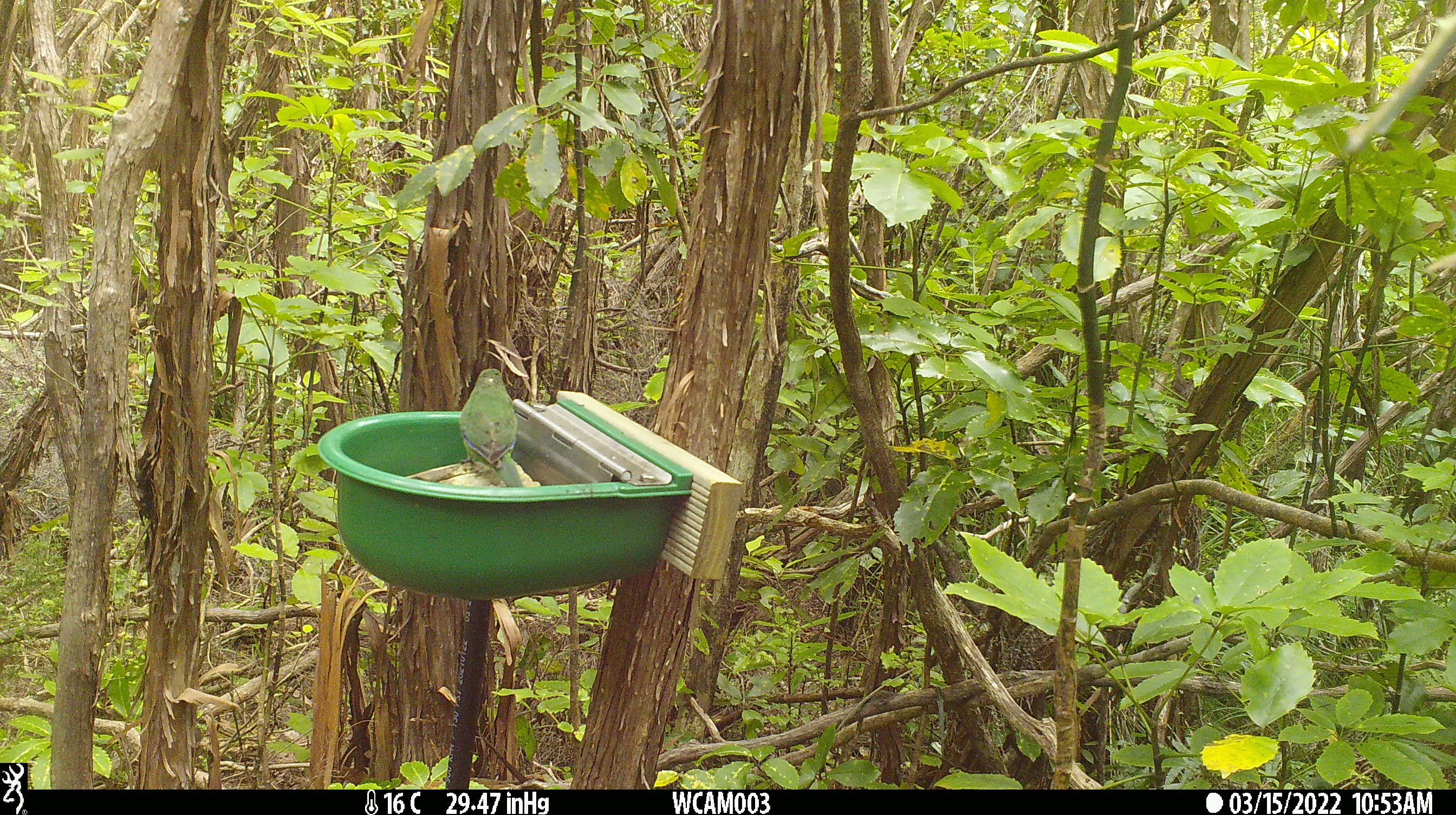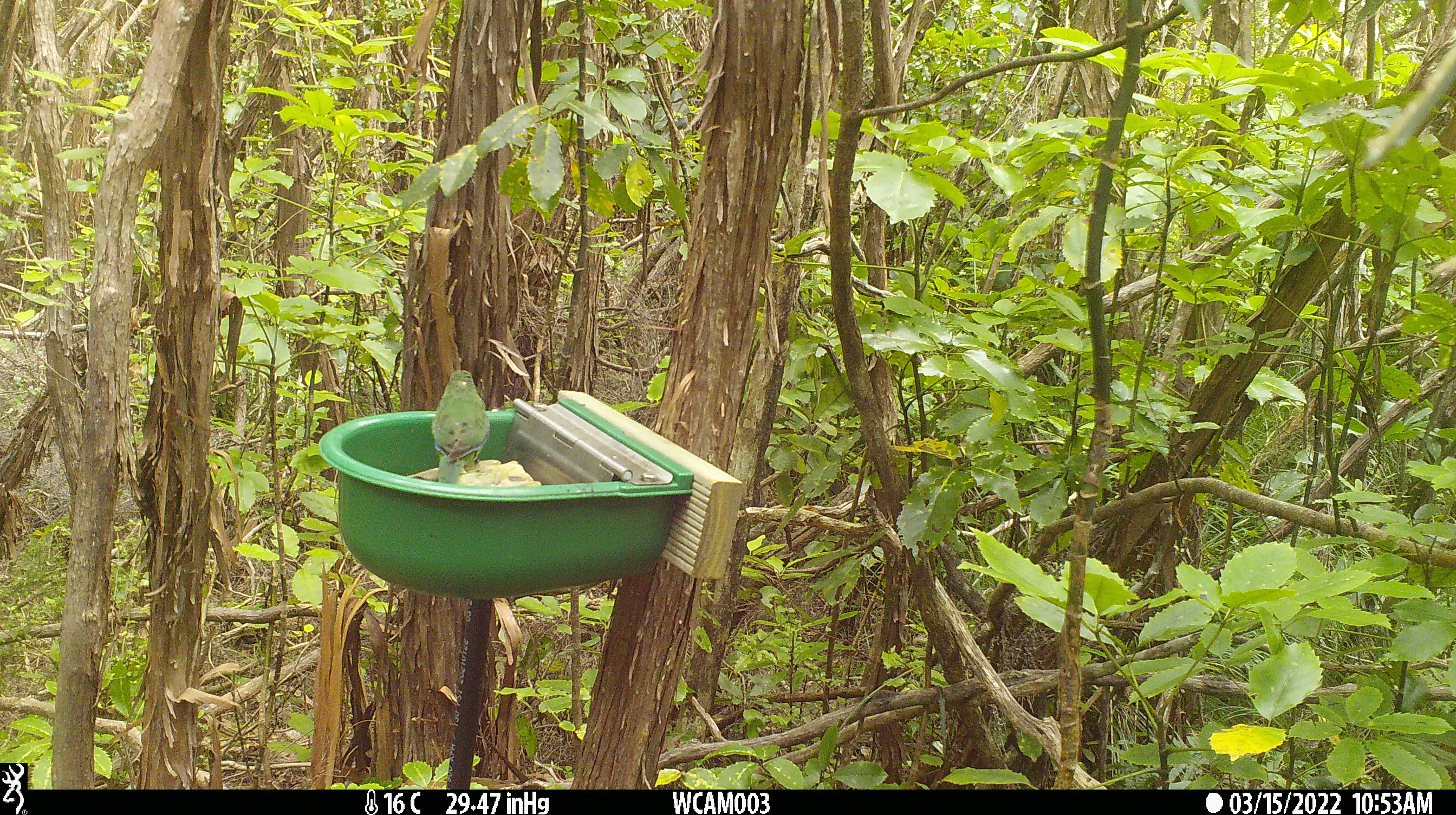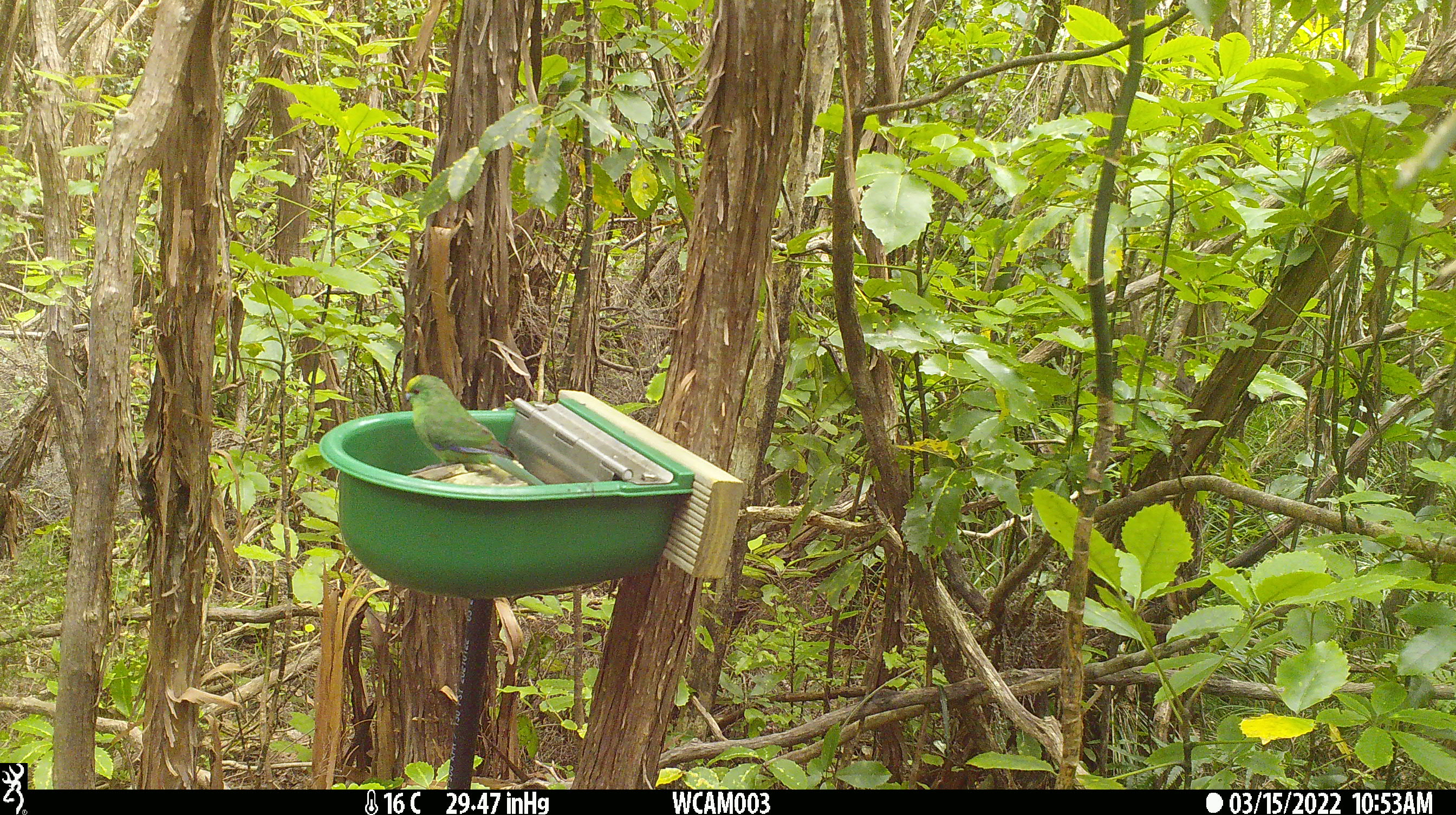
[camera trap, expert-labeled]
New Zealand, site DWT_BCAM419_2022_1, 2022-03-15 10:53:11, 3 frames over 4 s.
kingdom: Animalia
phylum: Chordata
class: Aves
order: Psittaciformes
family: Psittaculidae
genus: Cyanoramphus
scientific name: Cyanoramphus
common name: parakeet